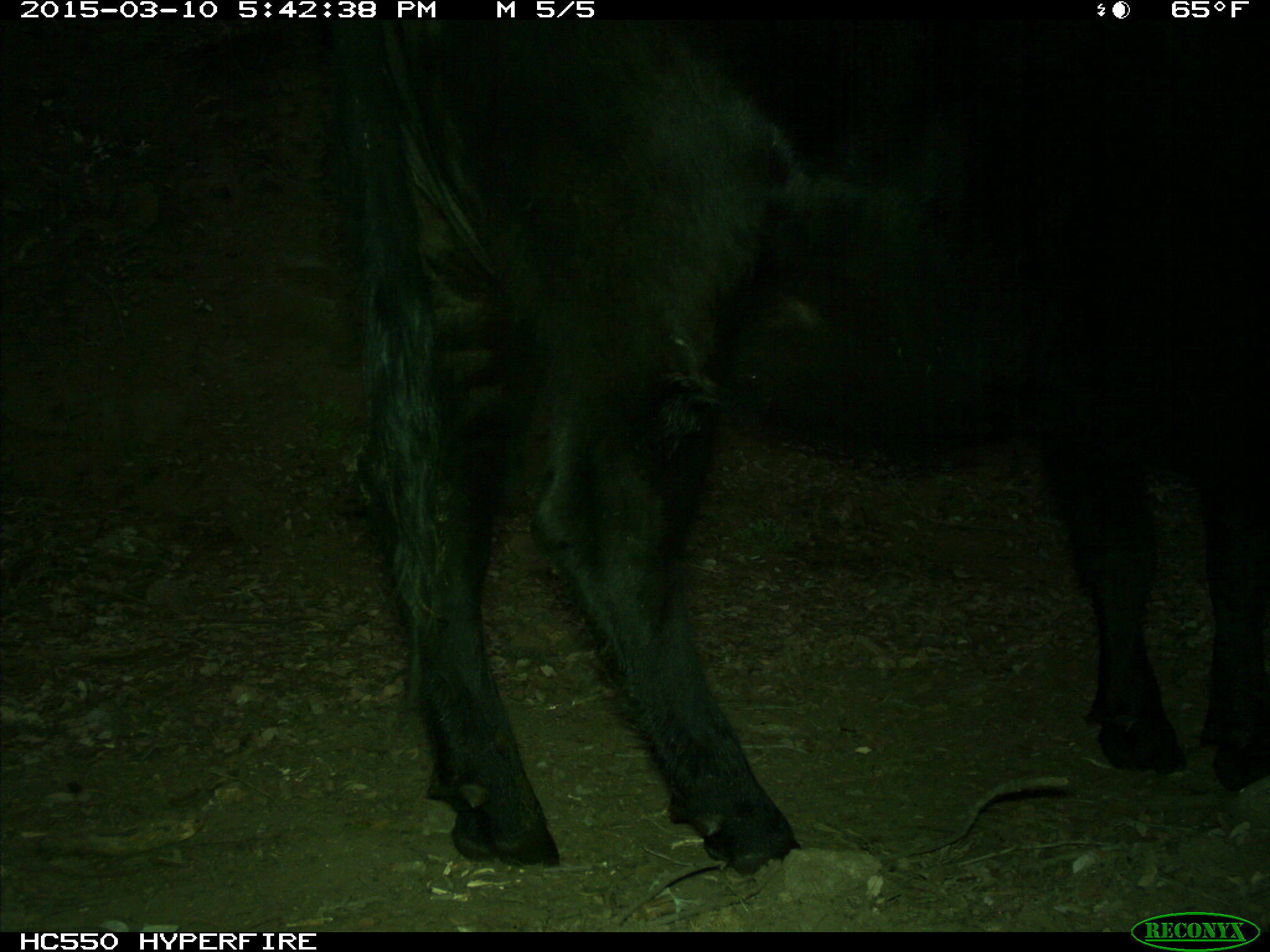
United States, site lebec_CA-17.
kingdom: Animalia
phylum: Chordata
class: Mammalia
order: Artiodactyla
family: Bovidae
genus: Bos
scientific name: Bos taurus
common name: domestic cow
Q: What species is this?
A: Bos taurus (domestic cow).